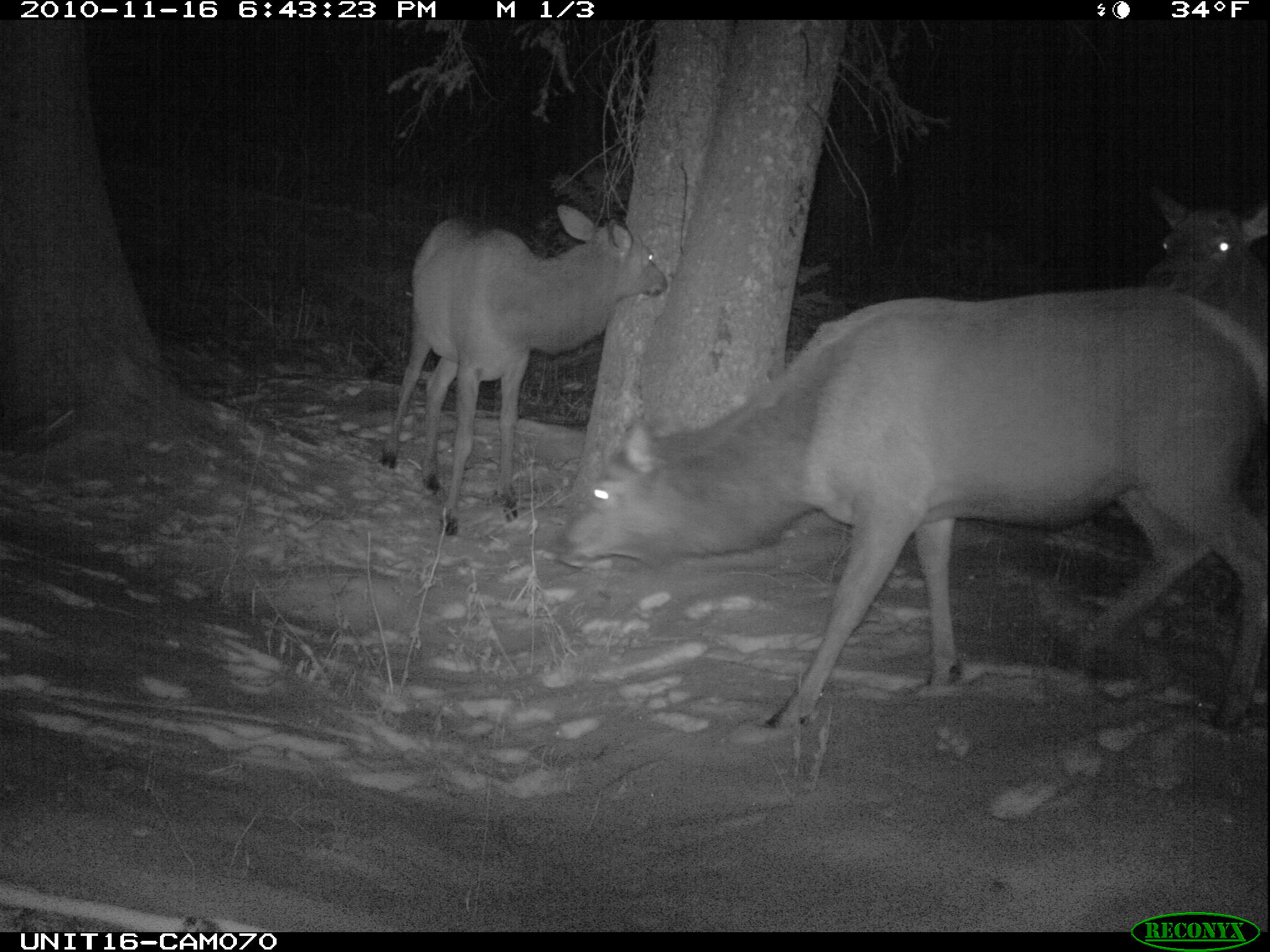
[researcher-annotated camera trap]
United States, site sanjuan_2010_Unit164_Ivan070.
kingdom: Animalia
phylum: Chordata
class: Mammalia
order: Artiodactyla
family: Cervidae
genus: Cervus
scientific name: Cervus elaphus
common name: red deer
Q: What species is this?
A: Cervus elaphus (red deer).